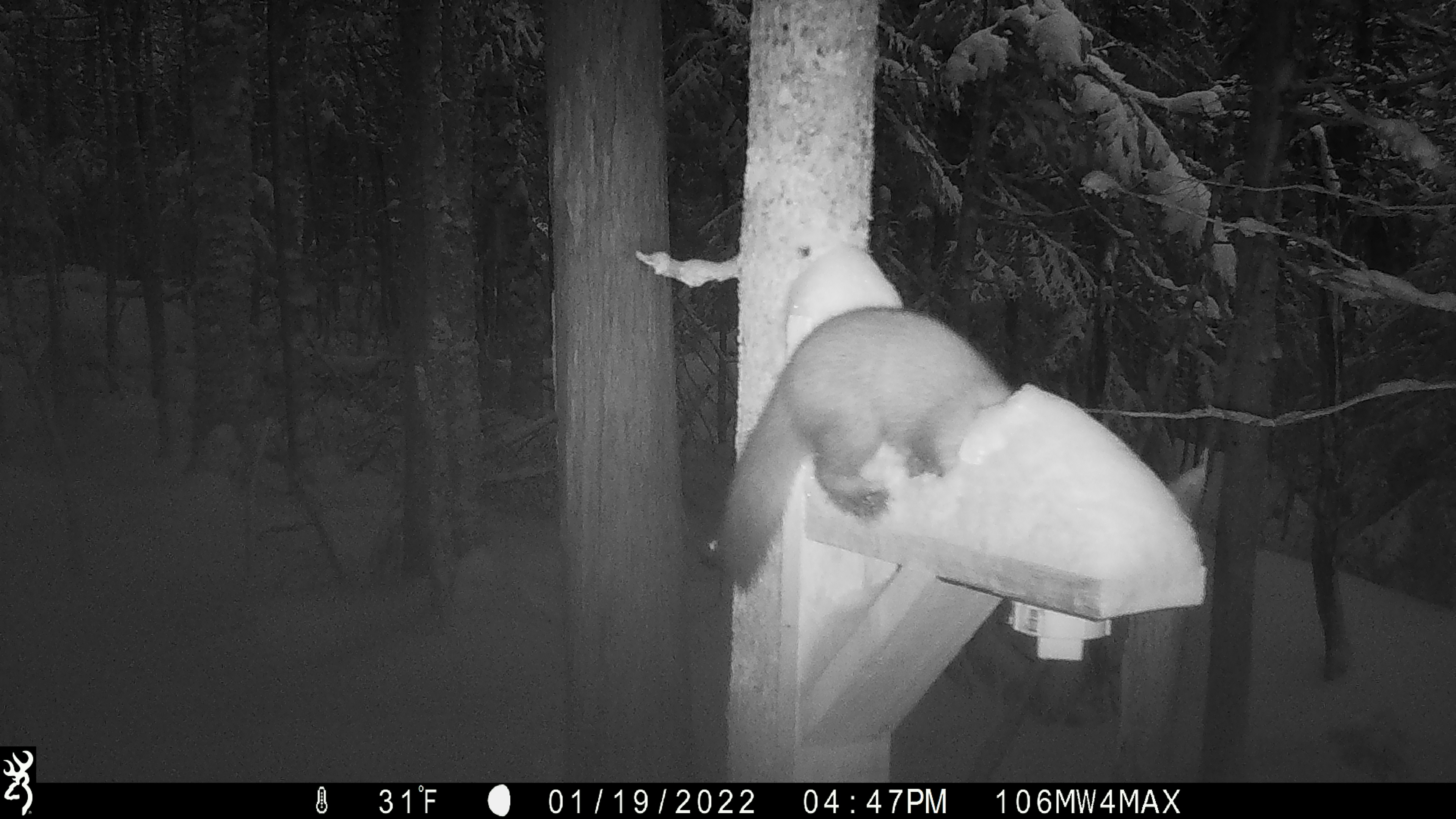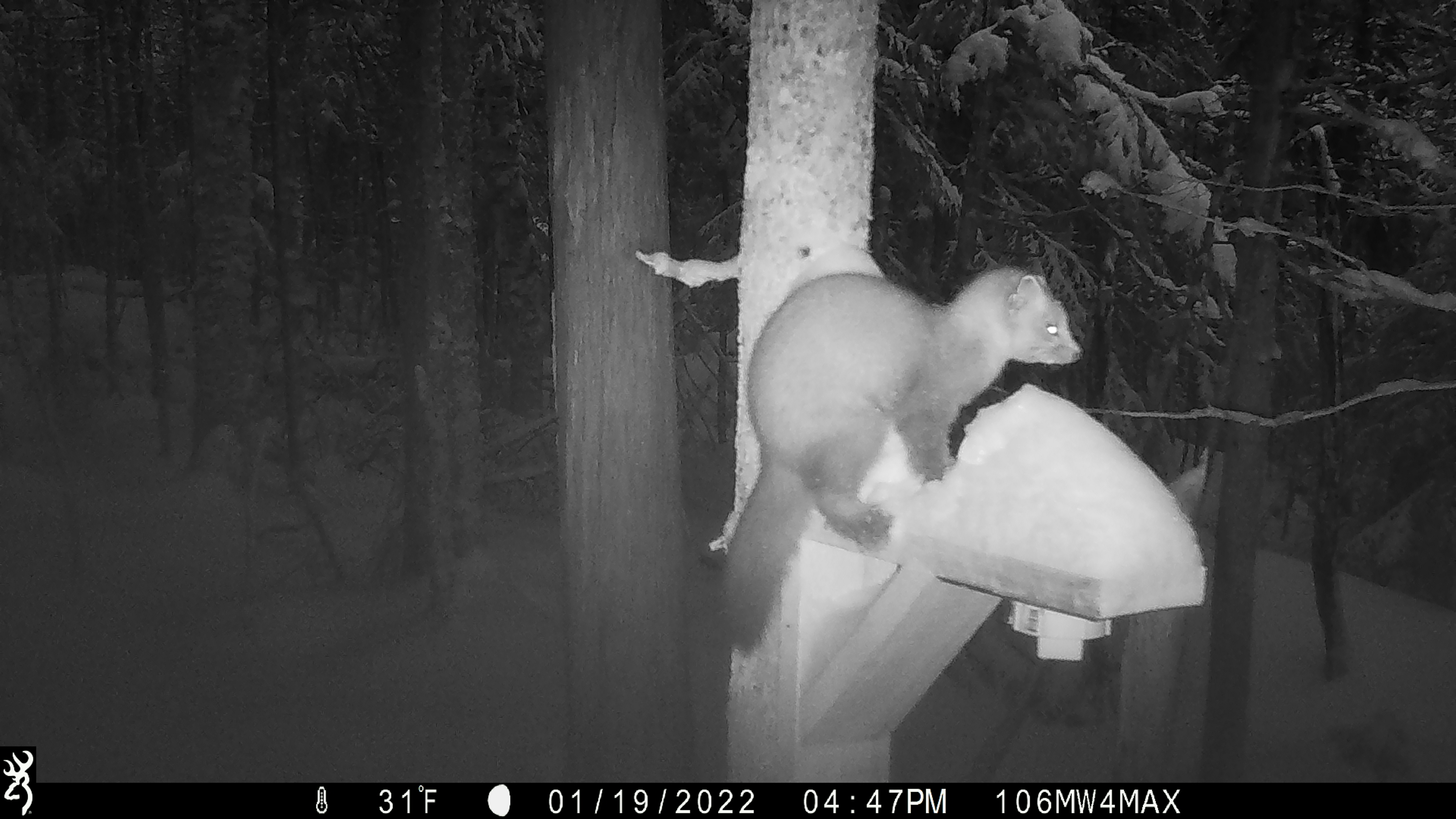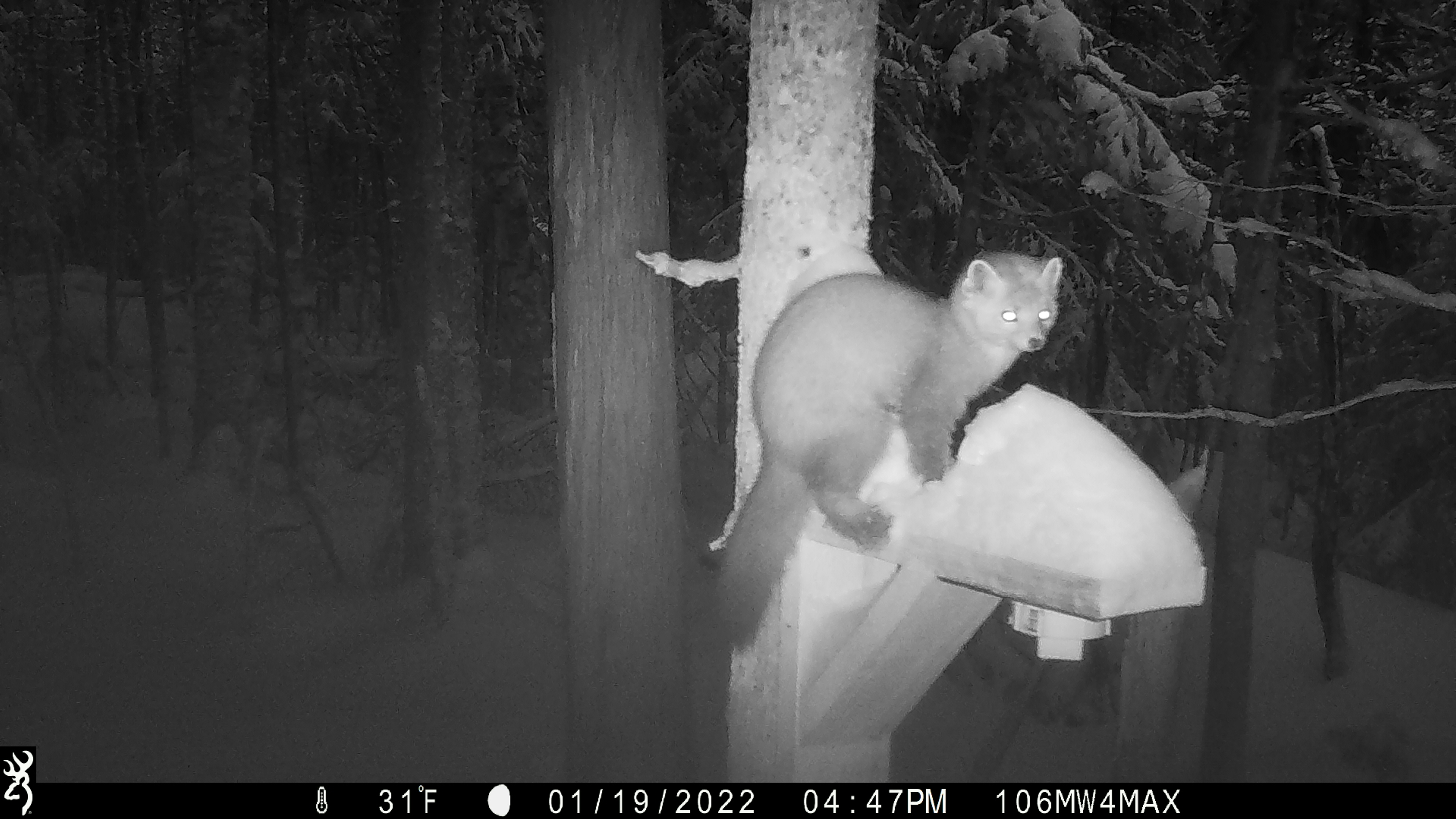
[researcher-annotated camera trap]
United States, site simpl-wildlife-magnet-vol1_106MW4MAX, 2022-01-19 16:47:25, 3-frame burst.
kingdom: Animalia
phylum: Chordata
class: Mammalia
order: Carnivora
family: Mustelidae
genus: Martes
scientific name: Martes americana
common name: american marten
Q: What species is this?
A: American marten (Martes americana).